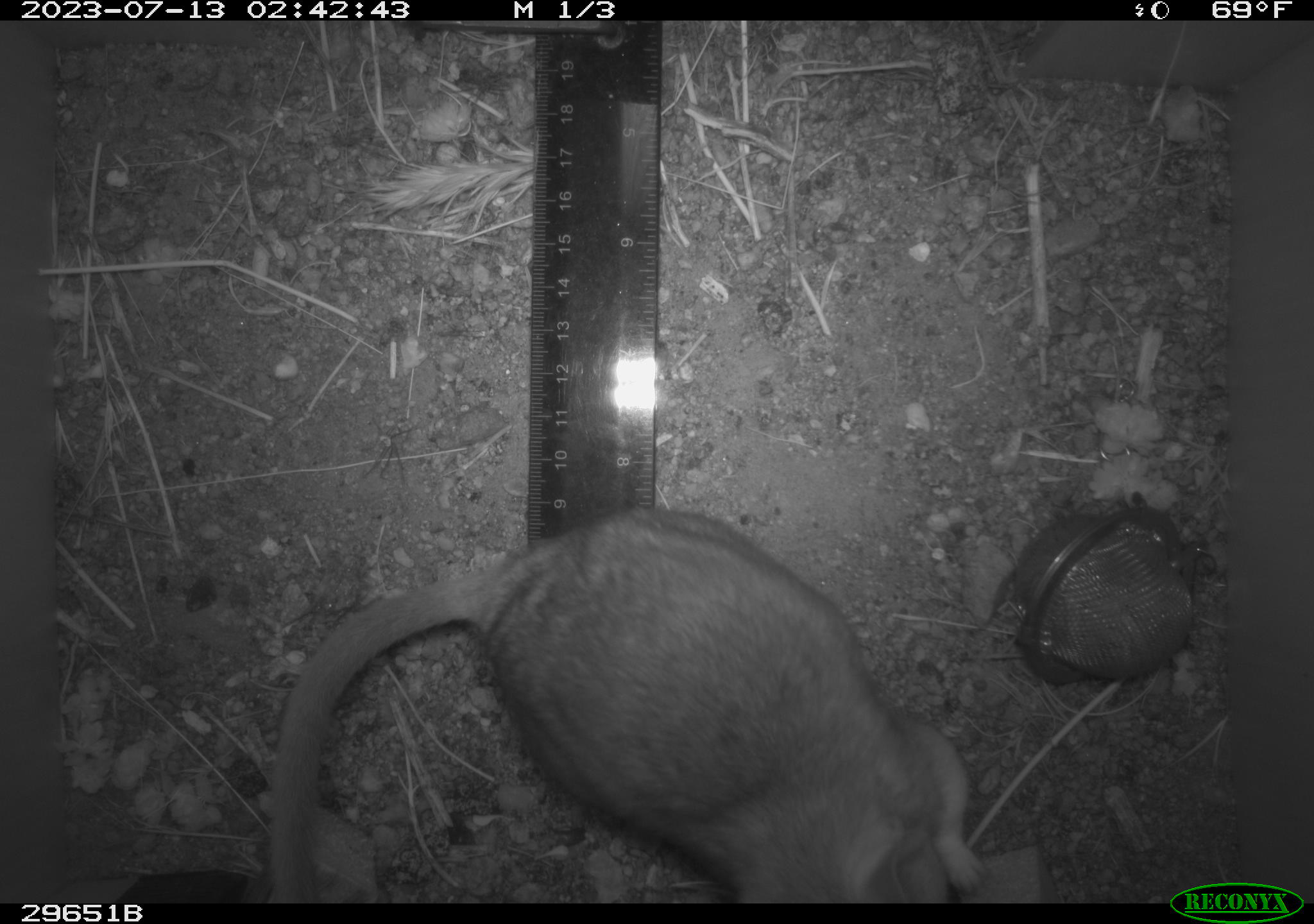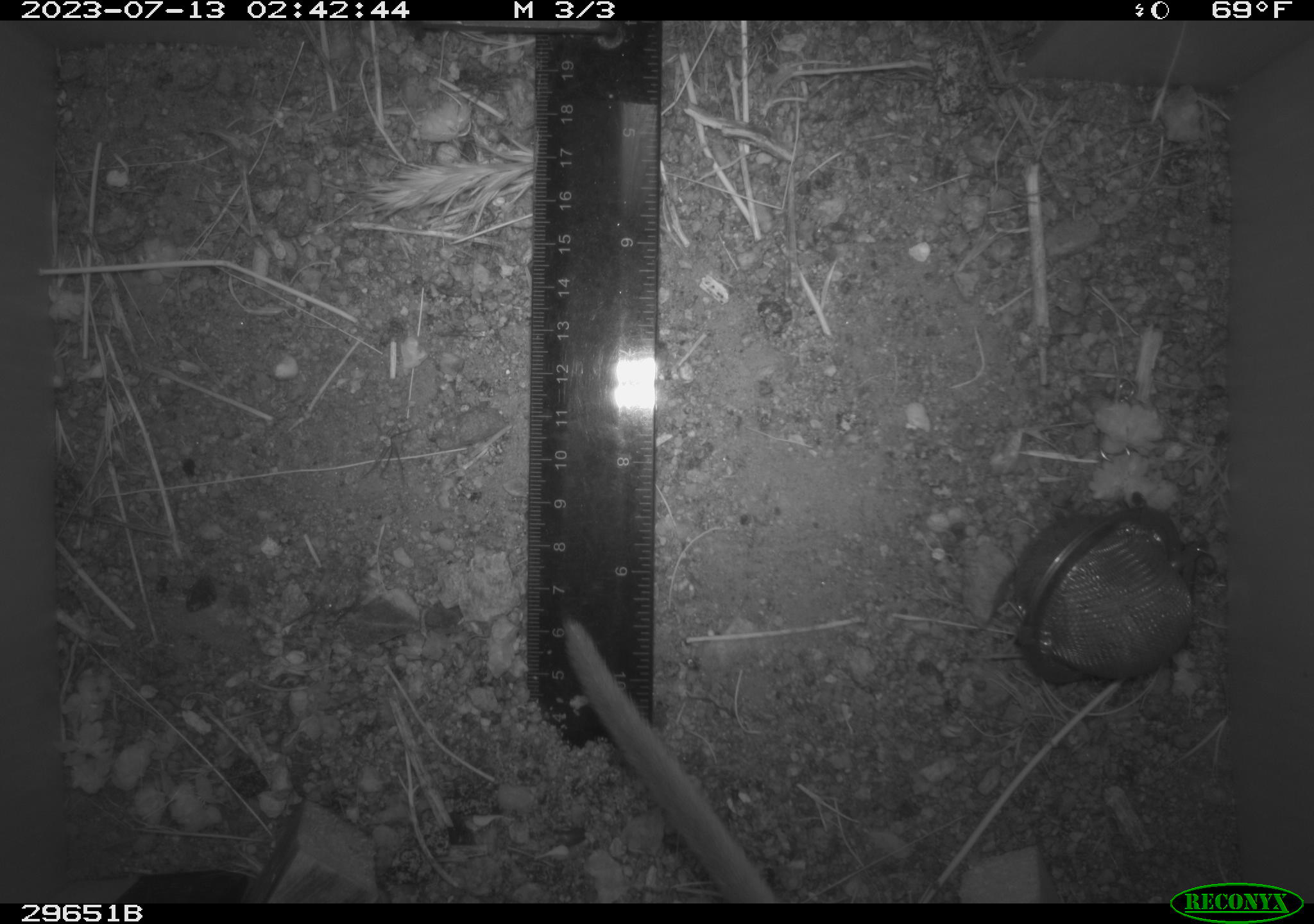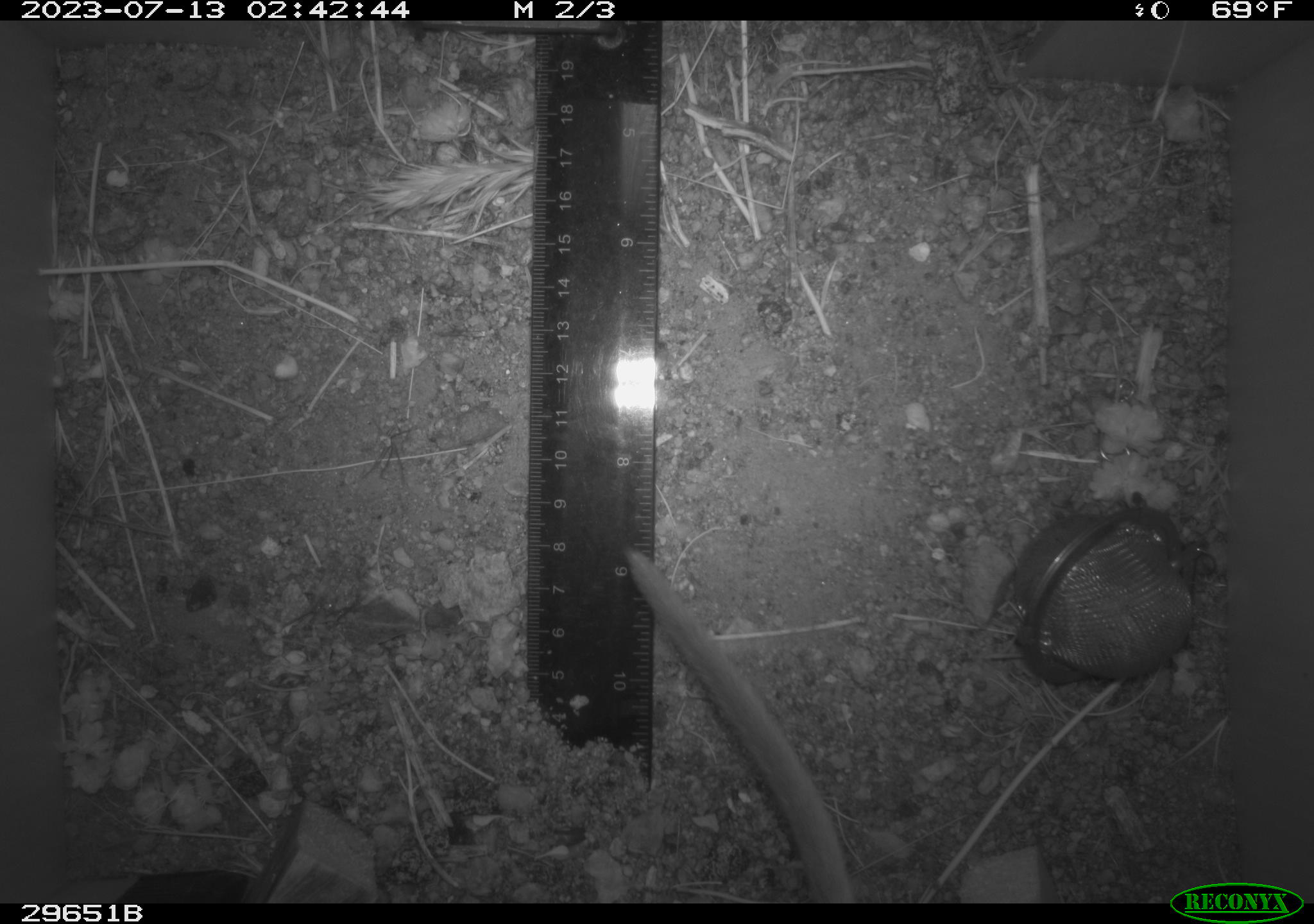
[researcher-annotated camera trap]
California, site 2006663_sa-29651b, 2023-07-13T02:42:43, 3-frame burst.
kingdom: Animalia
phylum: Chordata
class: Mammalia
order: Rodentia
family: Cricetidae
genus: Neotoma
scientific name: Neotoma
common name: pack rat or woodrat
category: neotoma species